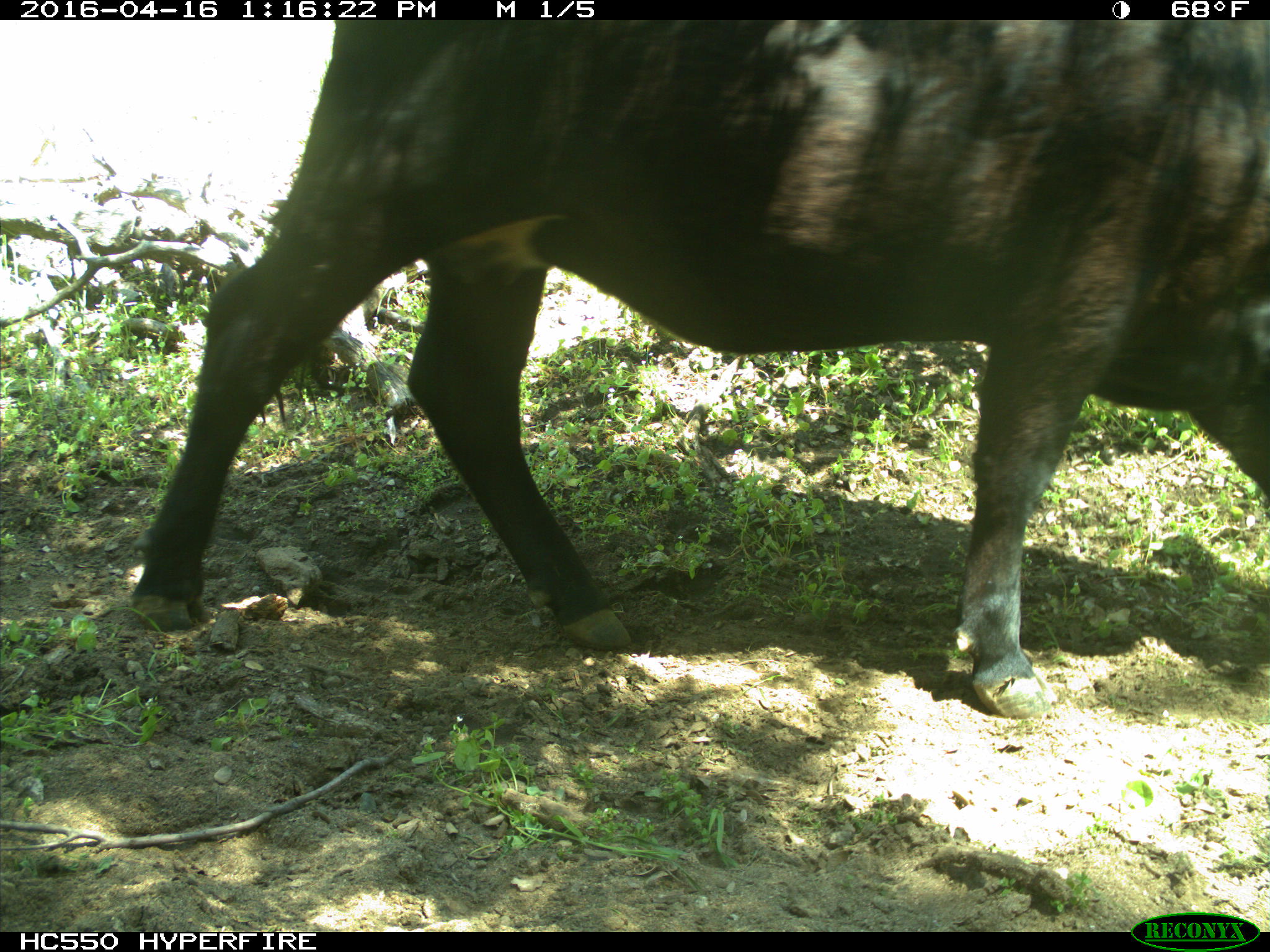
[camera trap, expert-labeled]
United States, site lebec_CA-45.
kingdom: Animalia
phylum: Chordata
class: Mammalia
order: Artiodactyla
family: Bovidae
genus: Bos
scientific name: Bos taurus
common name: domestic cow